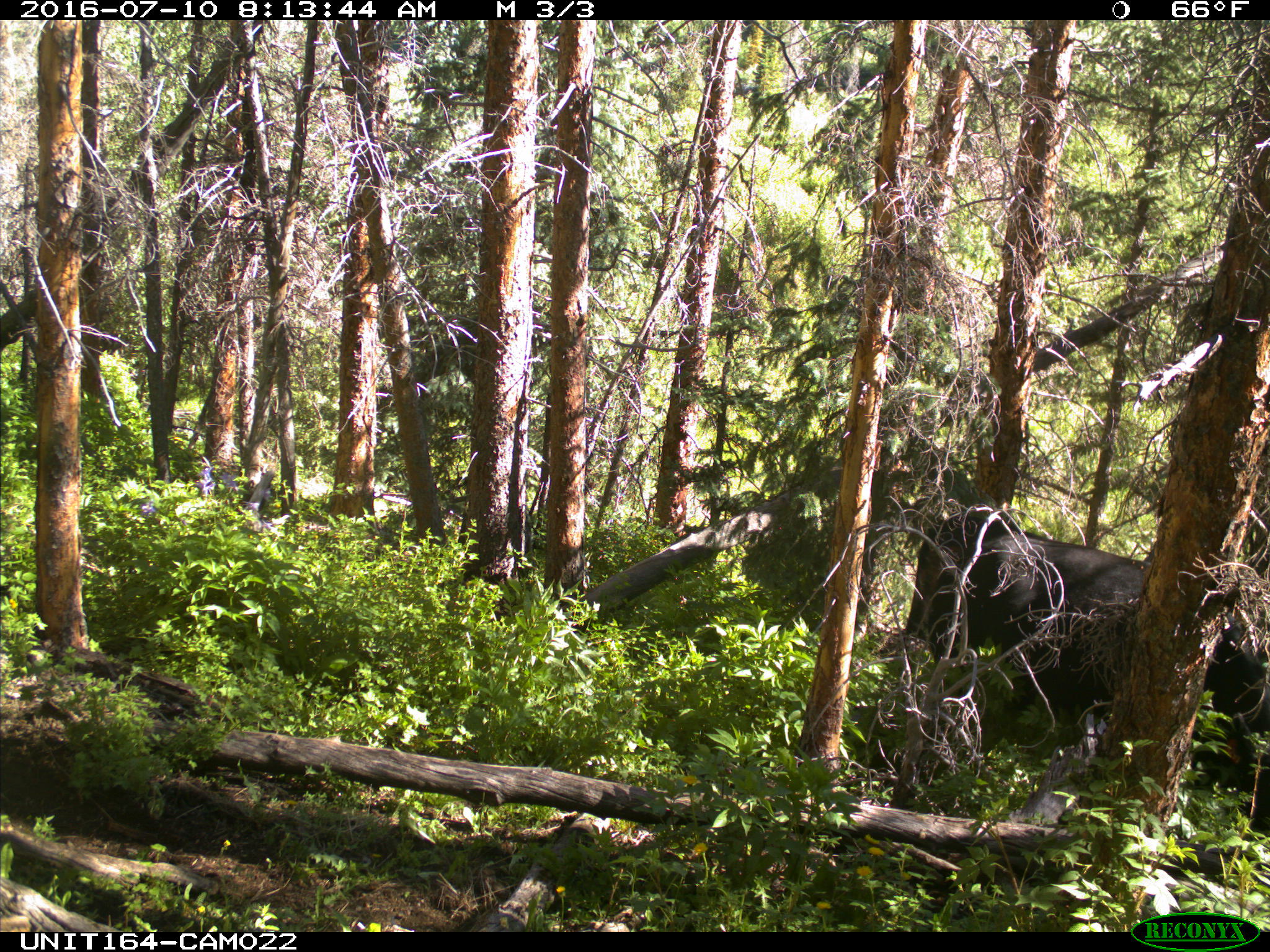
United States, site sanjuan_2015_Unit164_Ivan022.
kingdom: Animalia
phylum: Chordata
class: Mammalia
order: Artiodactyla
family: Bovidae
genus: Bos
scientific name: Bos taurus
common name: domestic cow